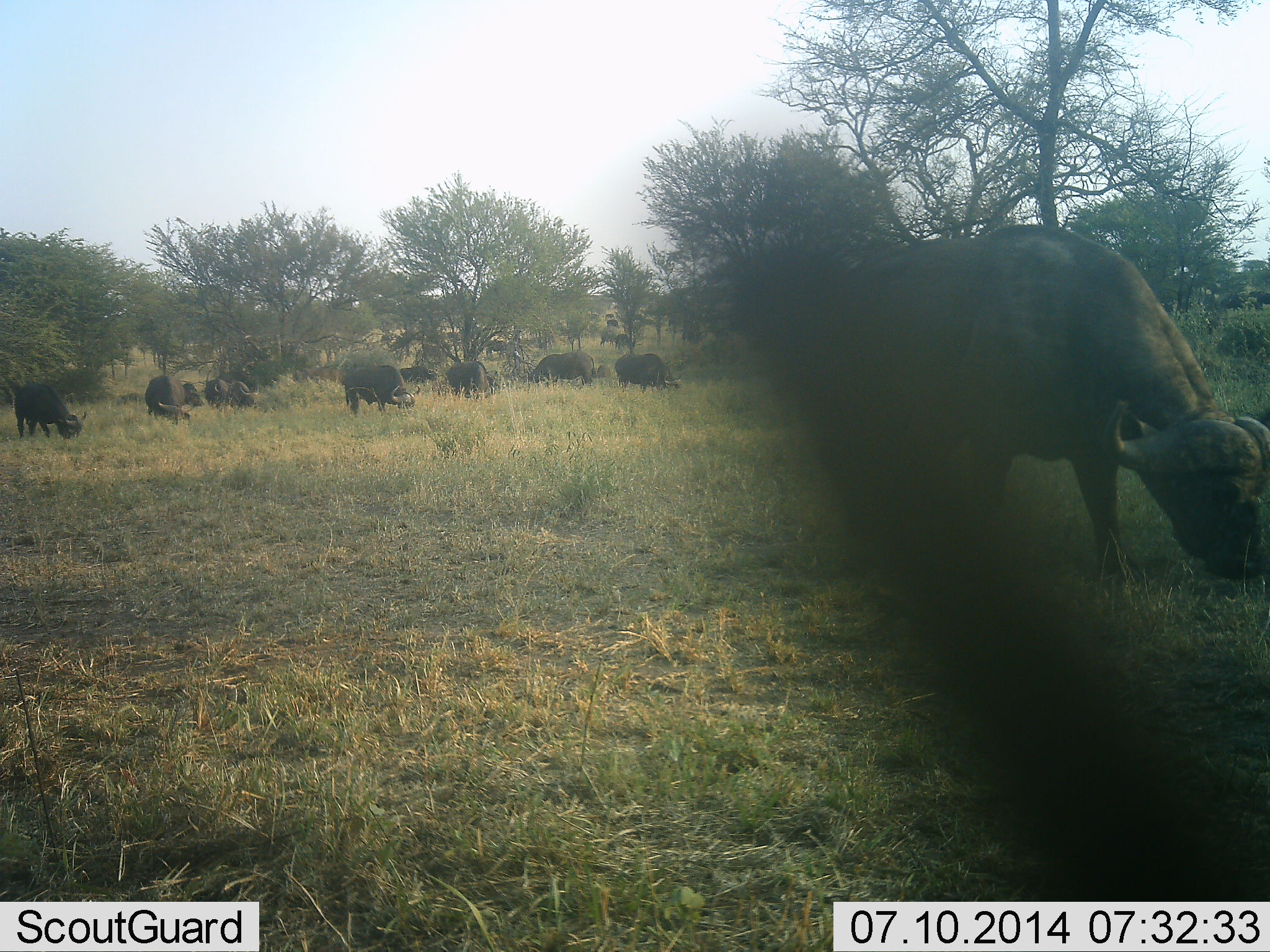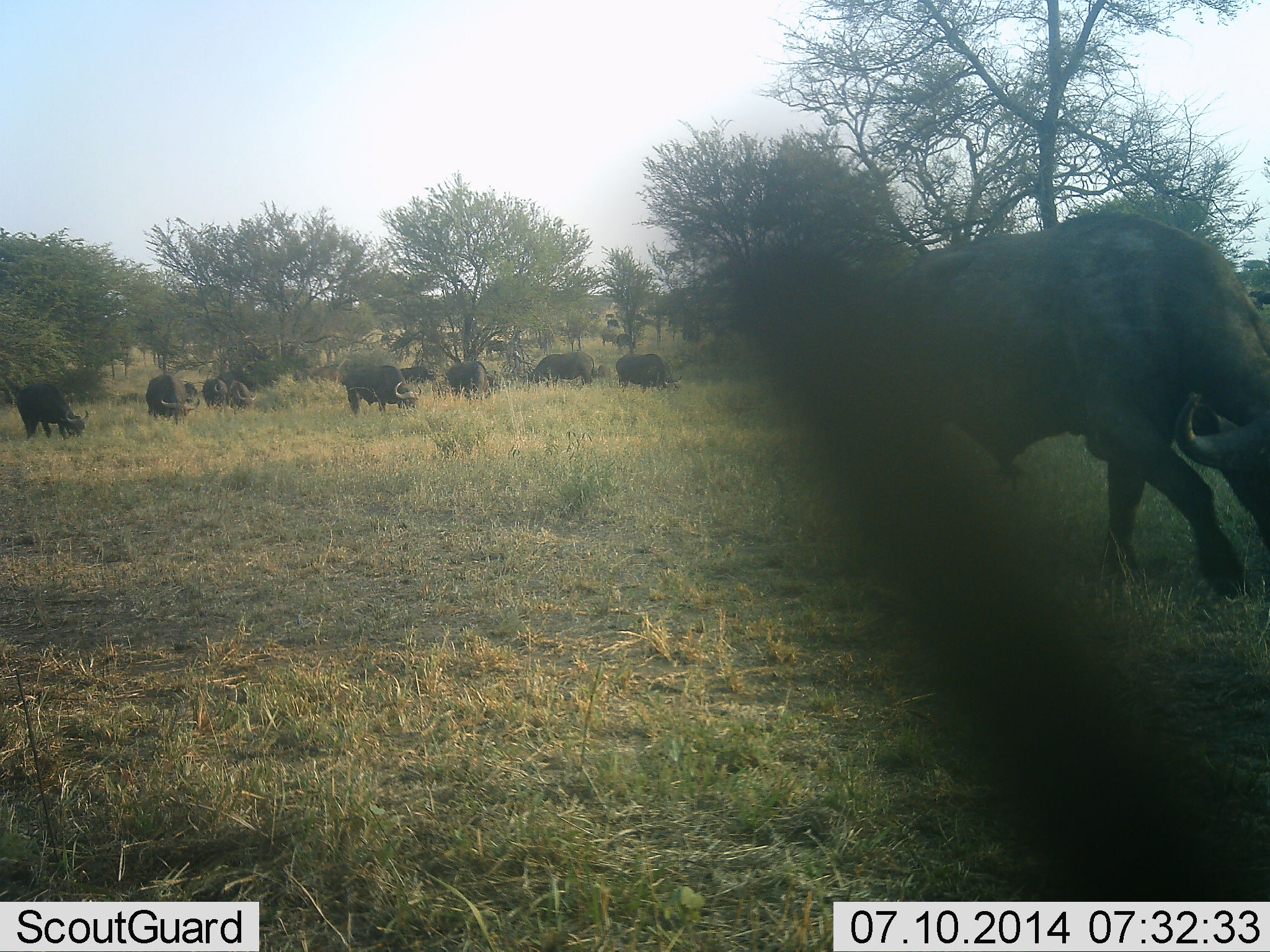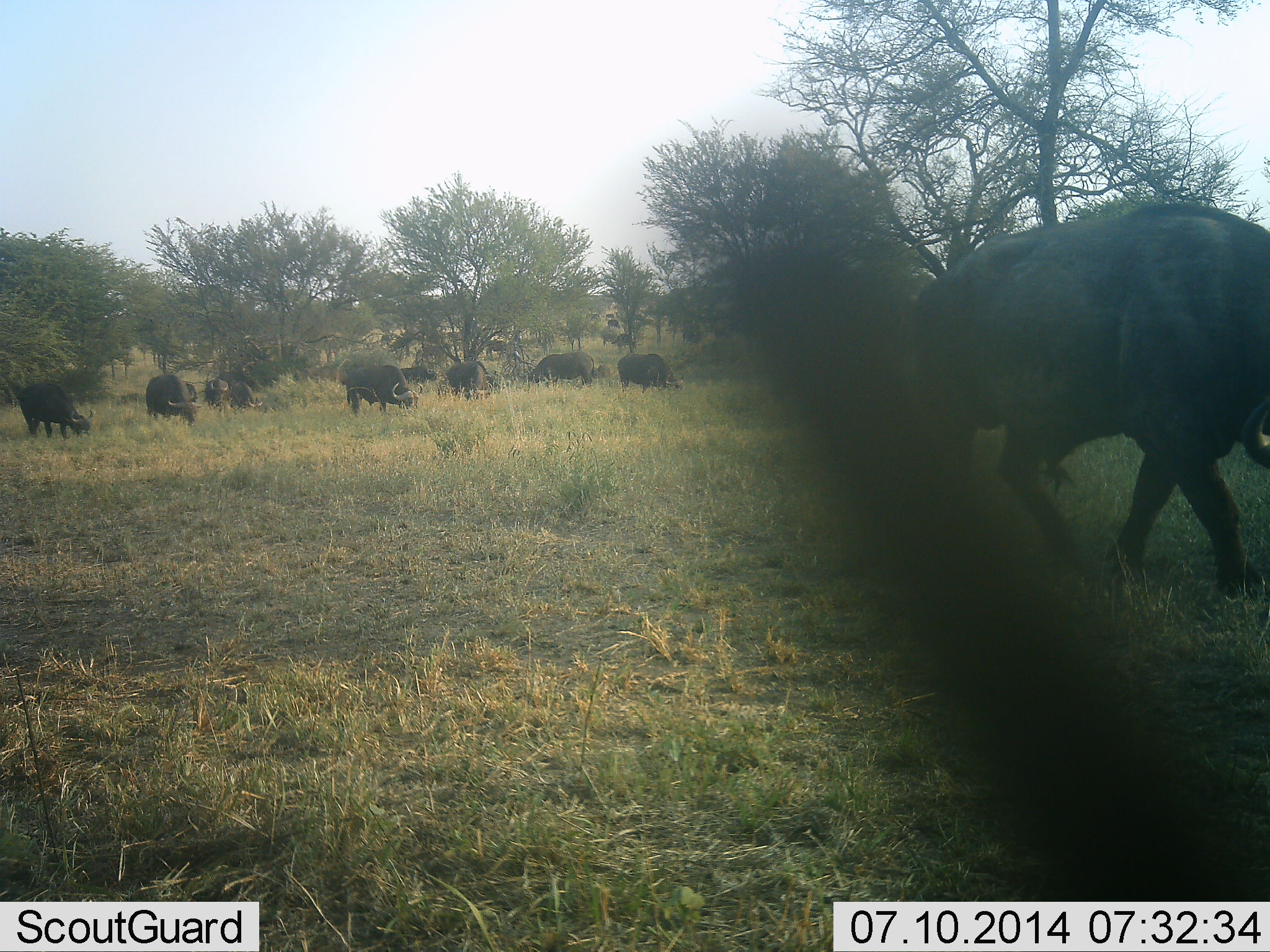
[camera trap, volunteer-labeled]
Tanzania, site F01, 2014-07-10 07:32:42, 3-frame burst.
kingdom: Animalia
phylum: Chordata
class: Mammalia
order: Artiodactyla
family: Bovidae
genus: Syncerus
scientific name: Syncerus caffer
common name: cape buffalo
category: buffalo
Buffalo (cape buffalo) (Syncerus caffer), count 11-50. Behavior (volunteer vote fractions): standing 18%, resting 0%, moving 36%, interacting 0%. Young present (vote fraction): 0%. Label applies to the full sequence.